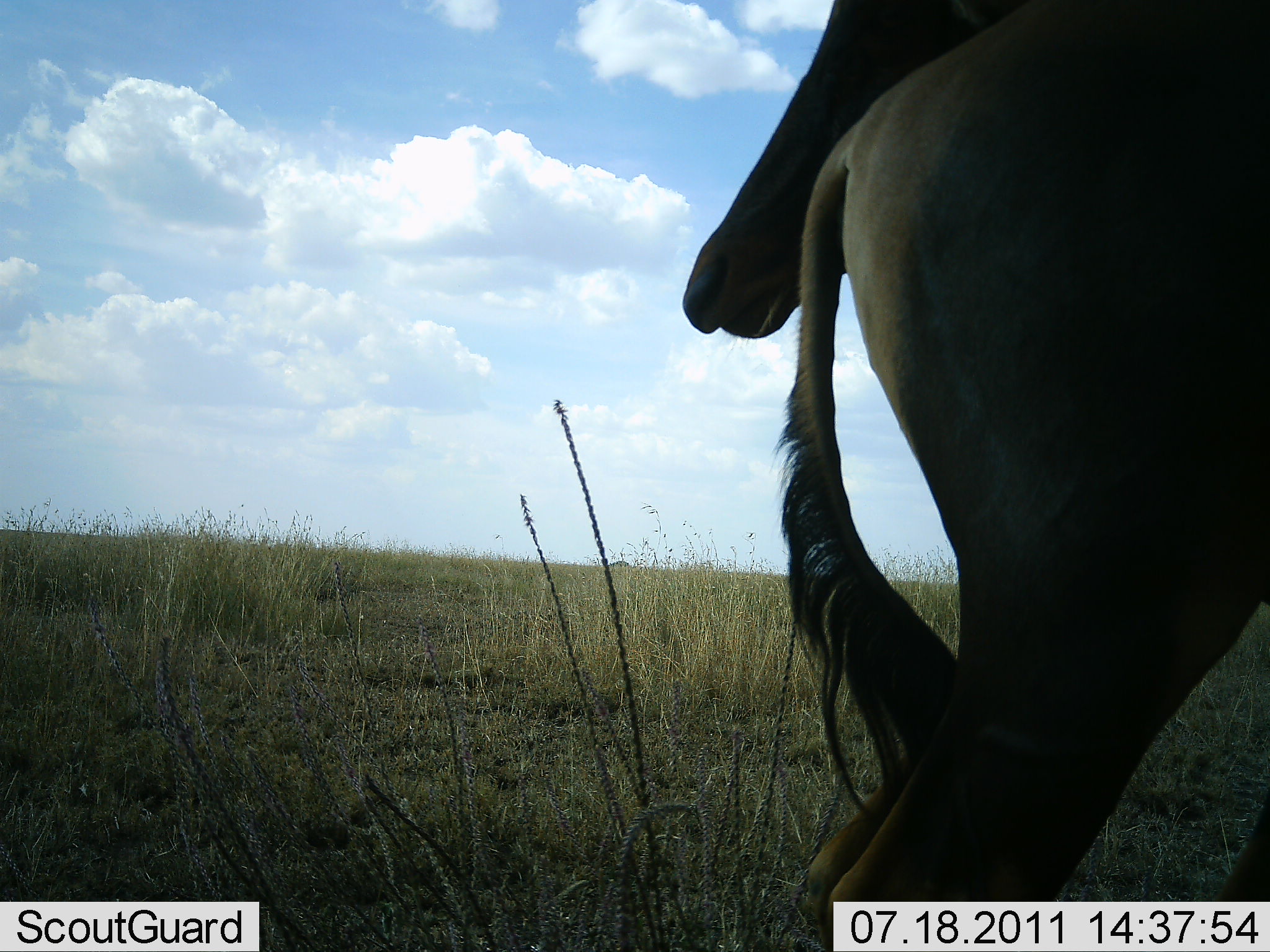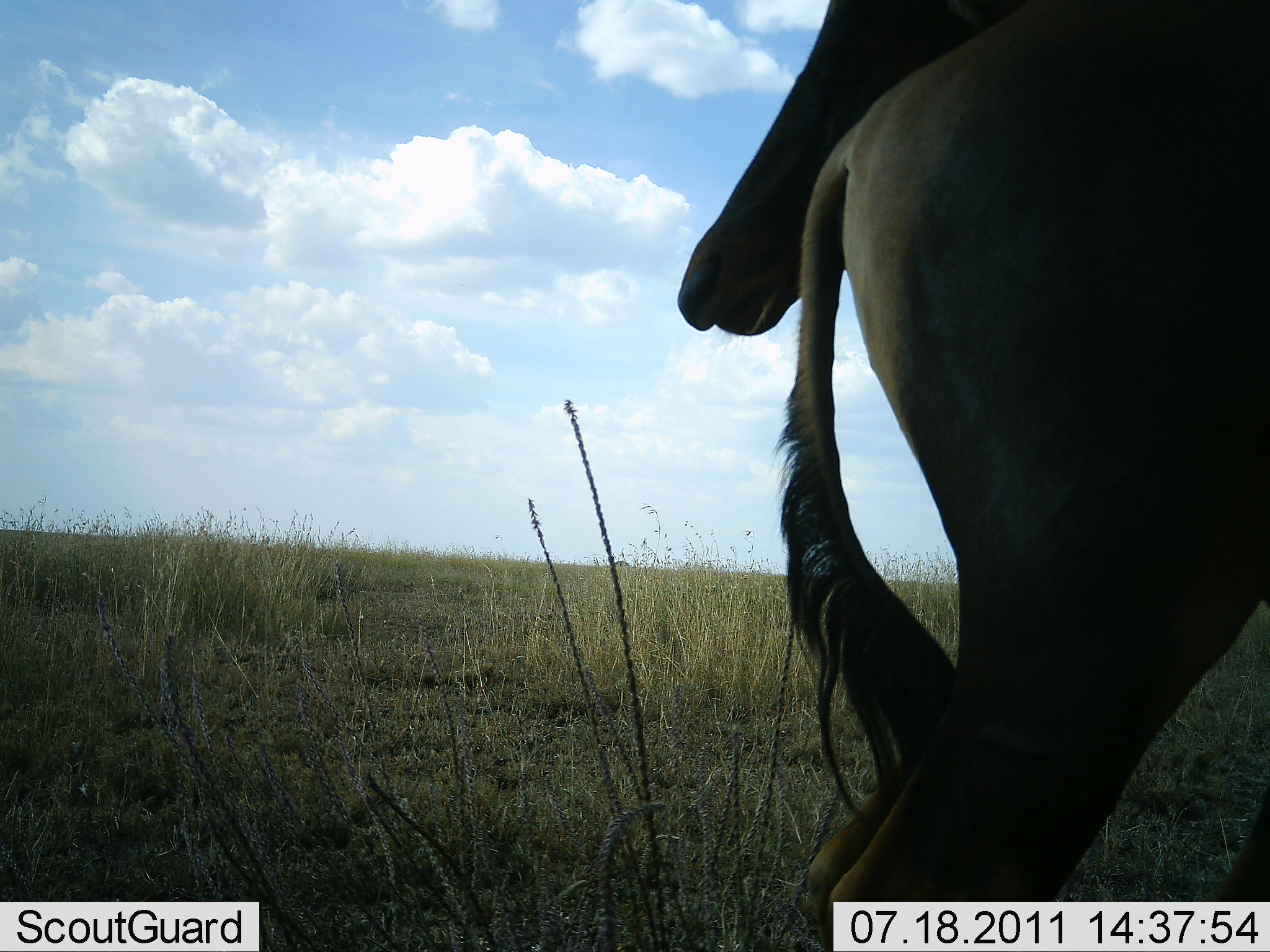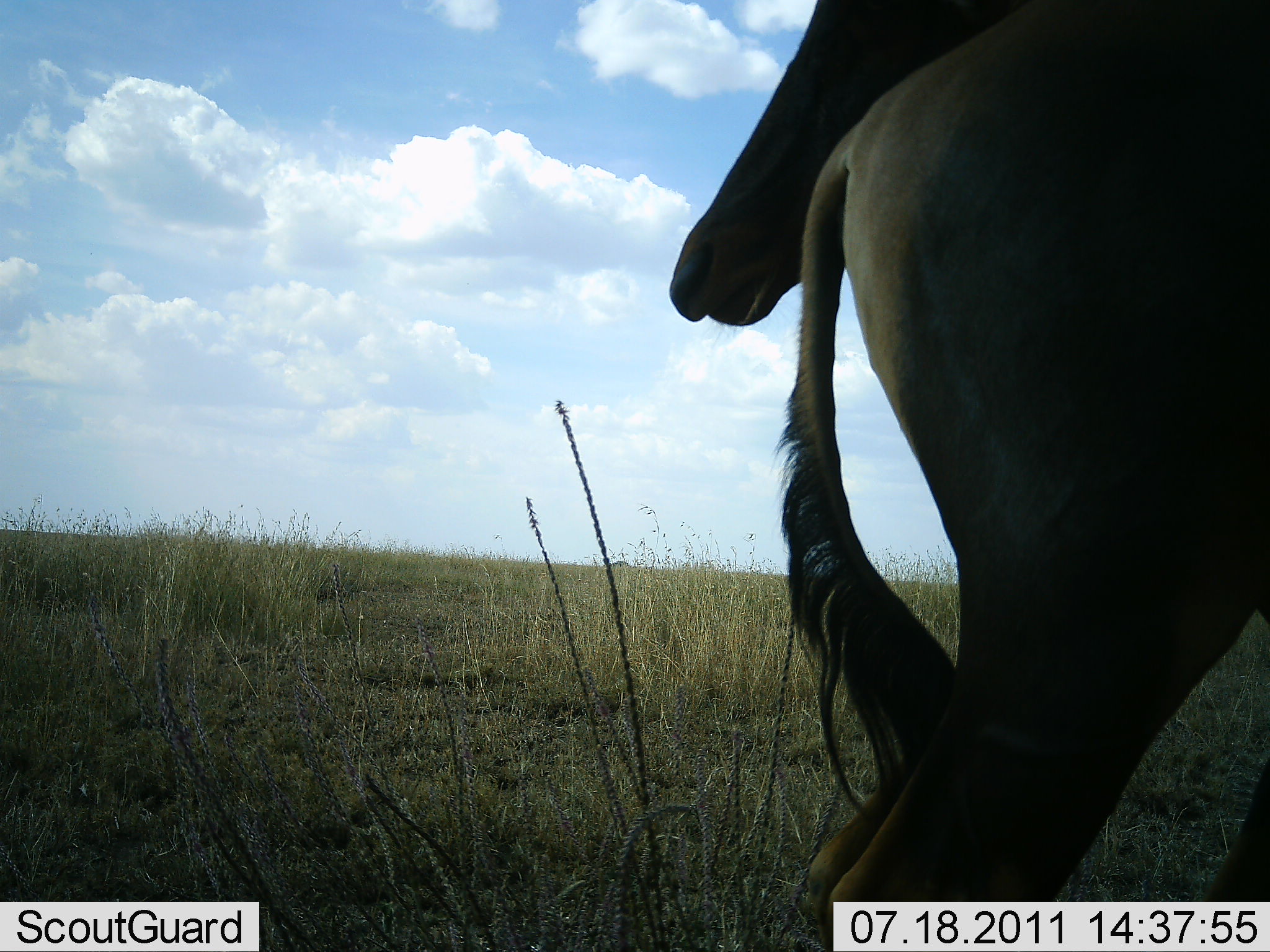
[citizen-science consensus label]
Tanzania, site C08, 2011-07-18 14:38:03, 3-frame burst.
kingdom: Animalia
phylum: Chordata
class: Mammalia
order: Artiodactyla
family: Bovidae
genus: Alcelaphus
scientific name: Alcelaphus buselaphus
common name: hartebeest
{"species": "hartebeest (Alcelaphus buselaphus)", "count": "2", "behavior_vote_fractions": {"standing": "100%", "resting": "0%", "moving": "0%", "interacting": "0%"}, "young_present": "0%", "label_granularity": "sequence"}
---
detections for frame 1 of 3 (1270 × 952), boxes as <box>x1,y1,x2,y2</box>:
animal: <box>681,0,1270,951</box>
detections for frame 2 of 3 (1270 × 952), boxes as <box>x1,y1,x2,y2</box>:
animal: <box>673,2,1270,952</box>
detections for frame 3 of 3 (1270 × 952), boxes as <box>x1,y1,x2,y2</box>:
animal: <box>668,0,1270,952</box>